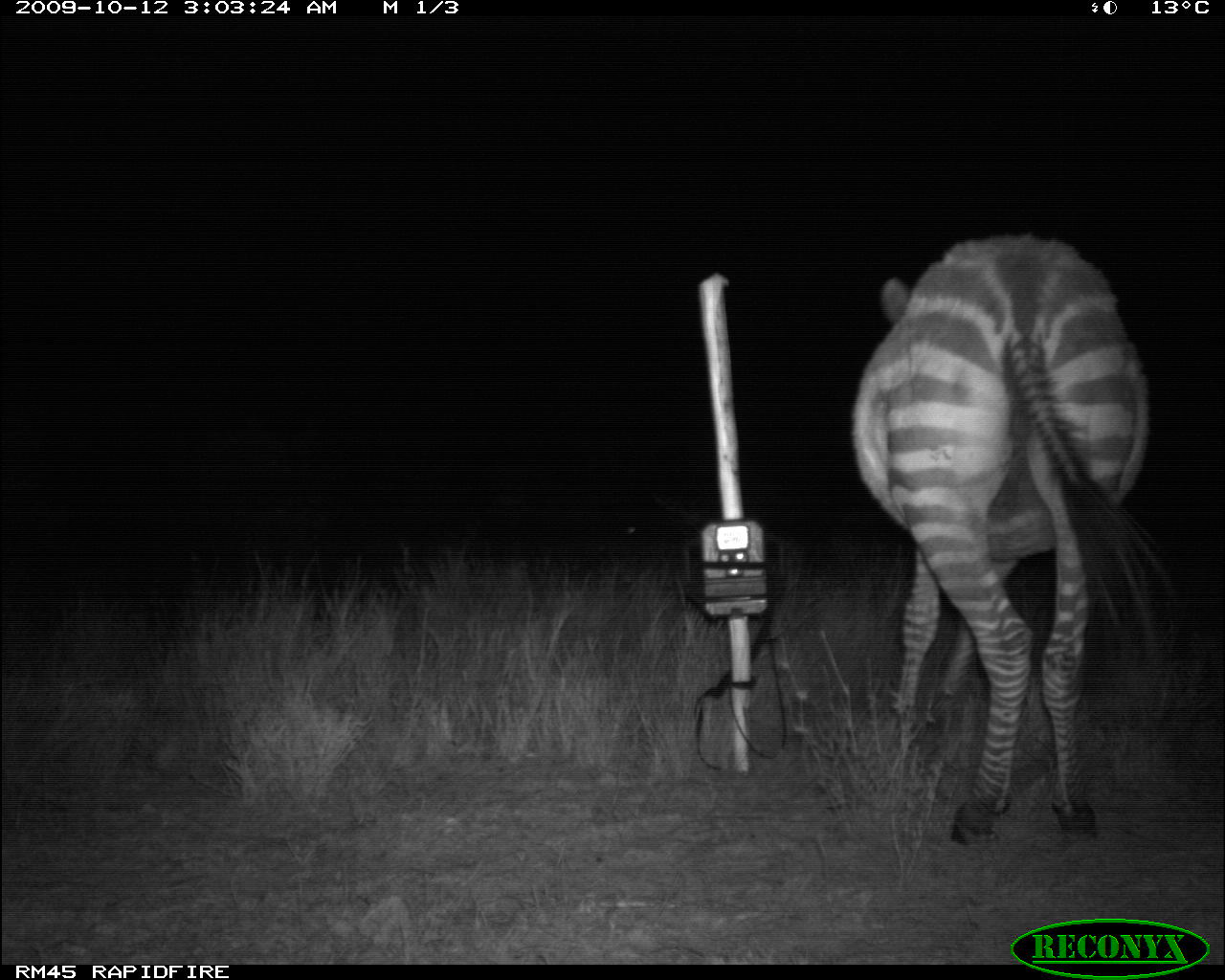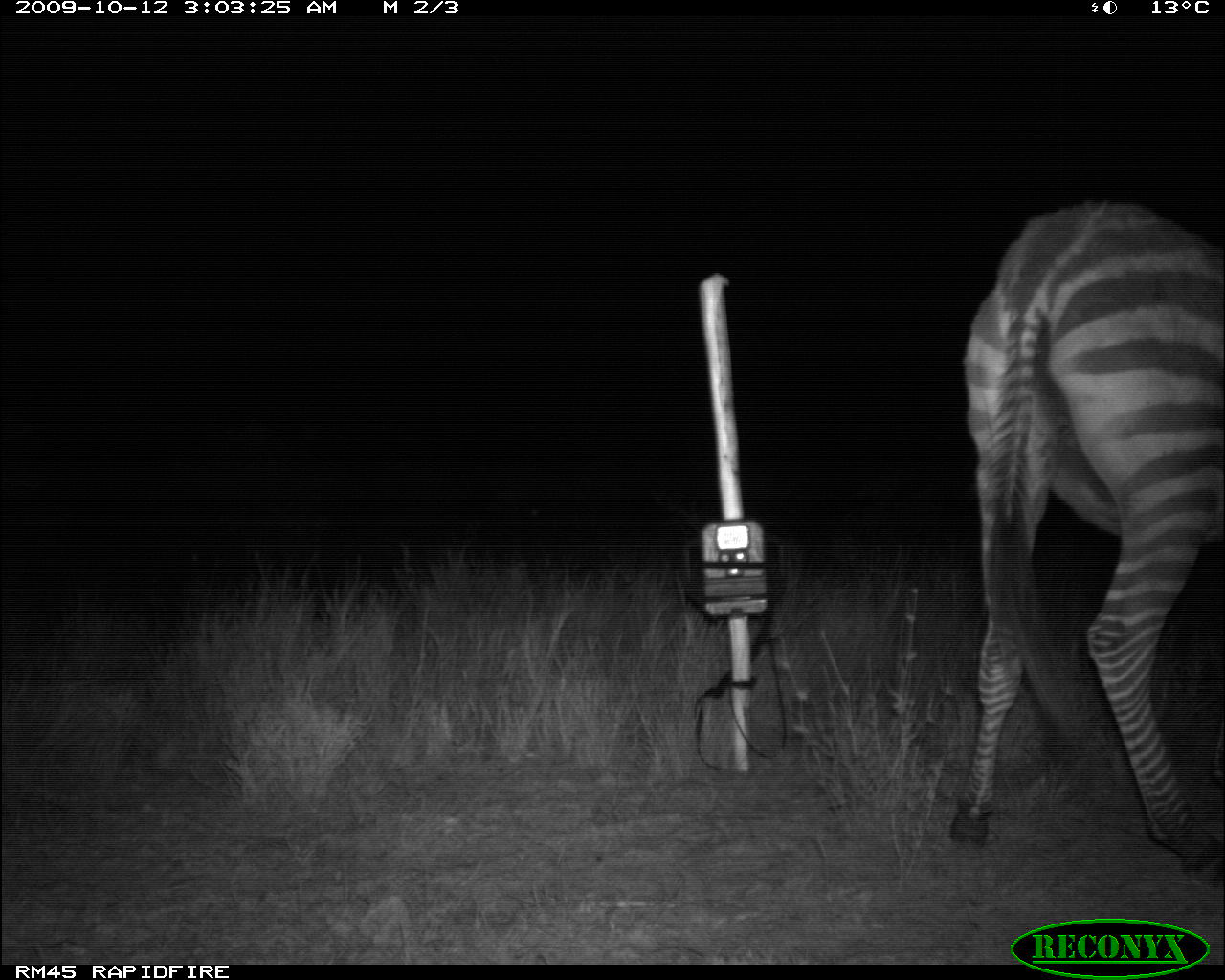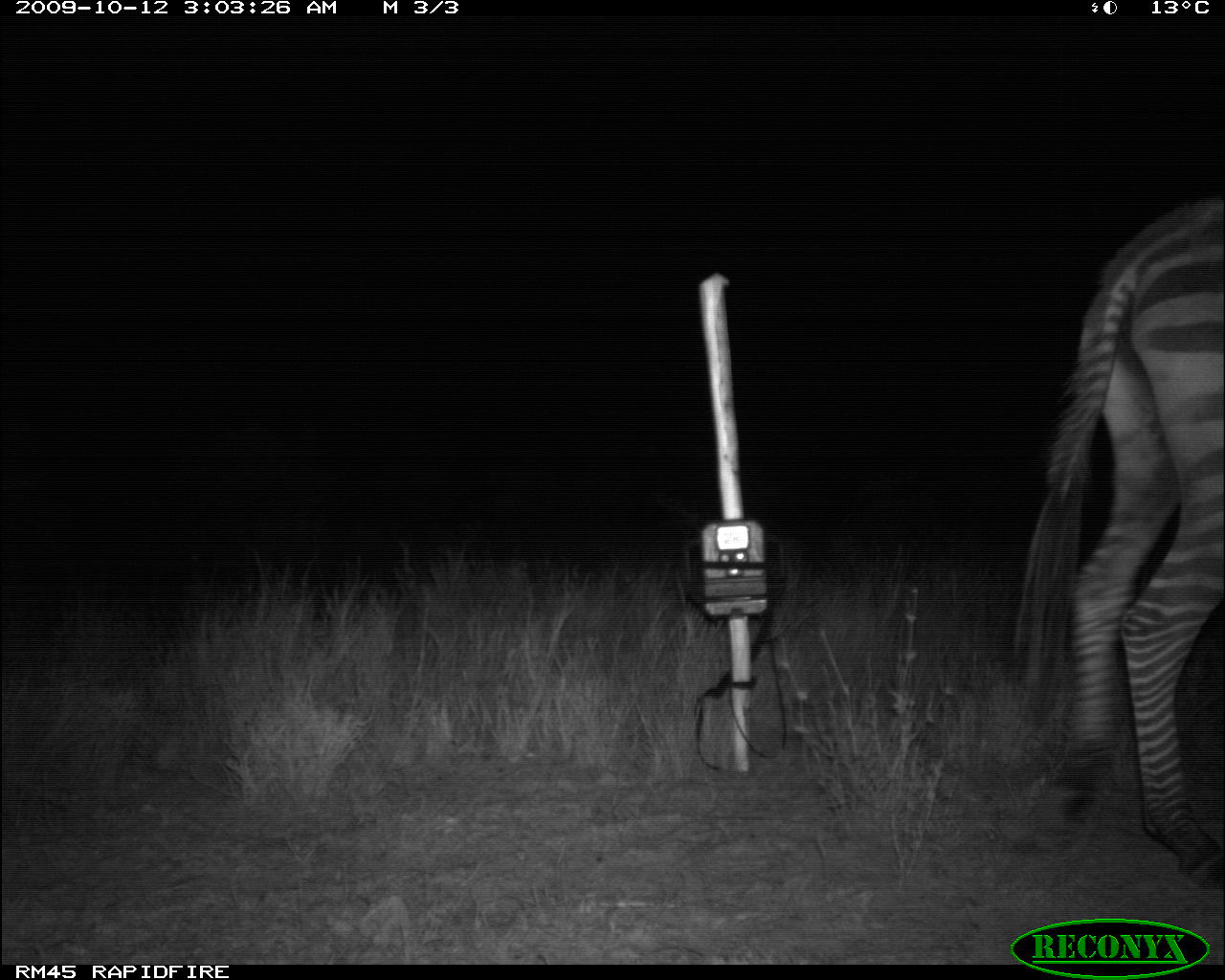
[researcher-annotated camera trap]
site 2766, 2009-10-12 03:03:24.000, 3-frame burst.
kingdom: Animalia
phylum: Chordata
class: Mammalia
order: Perissodactyla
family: Equidae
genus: Equus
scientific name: Equus quagga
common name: plains zebra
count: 1